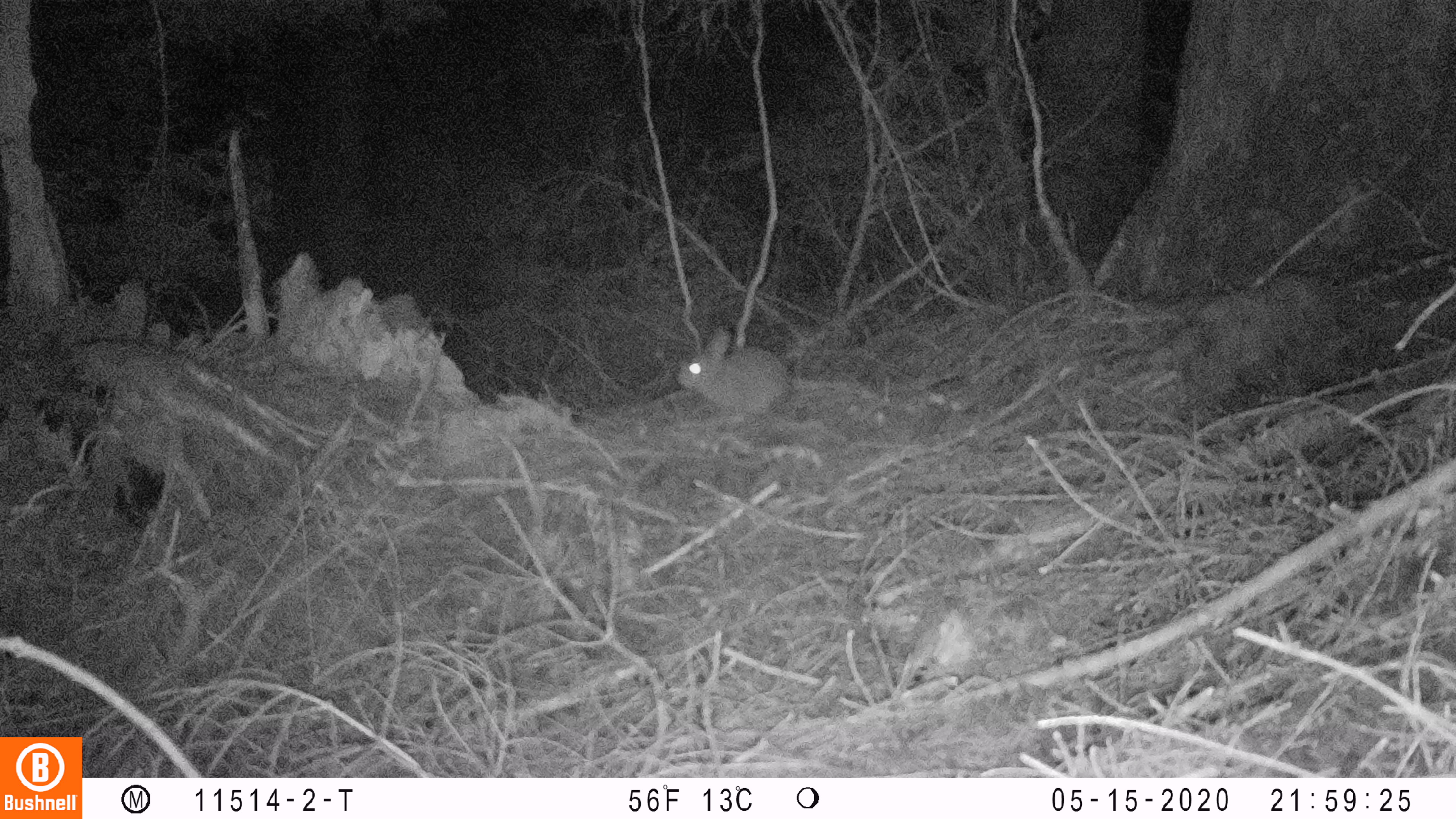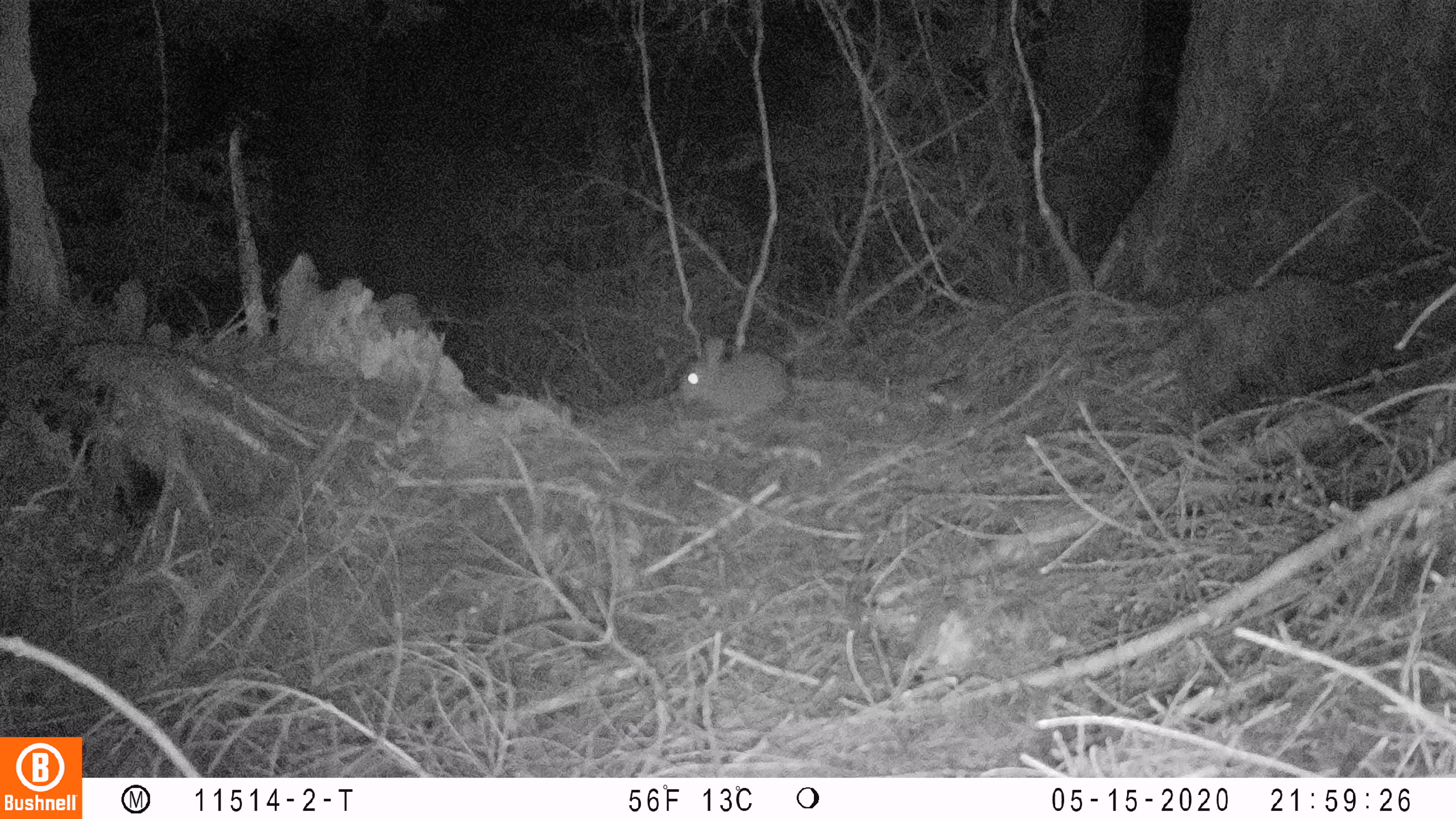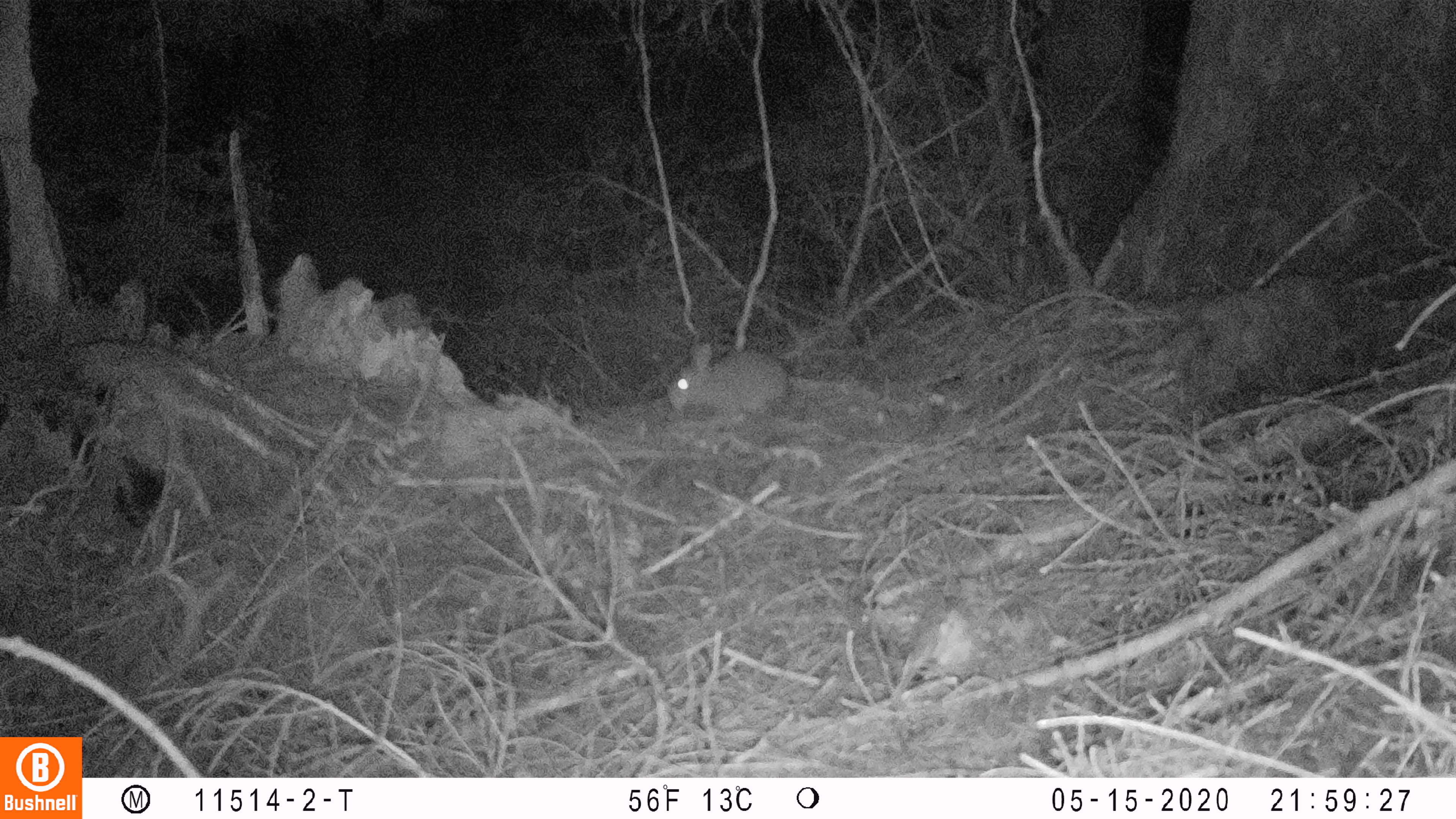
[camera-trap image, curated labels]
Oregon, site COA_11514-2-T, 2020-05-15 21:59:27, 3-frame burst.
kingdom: Animalia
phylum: Chordata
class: Mammalia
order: Lagomorpha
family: Leporidae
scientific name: Leporidae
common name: hares and rabbits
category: leporidae family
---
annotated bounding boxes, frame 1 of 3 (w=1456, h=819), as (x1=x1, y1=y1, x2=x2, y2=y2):
leporidae family: (x1=673, y1=324, x2=793, y2=417)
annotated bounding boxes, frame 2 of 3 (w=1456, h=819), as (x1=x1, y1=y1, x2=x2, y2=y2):
leporidae family: (x1=676, y1=336, x2=793, y2=427)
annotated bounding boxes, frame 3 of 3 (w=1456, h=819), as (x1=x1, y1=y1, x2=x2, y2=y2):
leporidae family: (x1=658, y1=342, x2=794, y2=410)